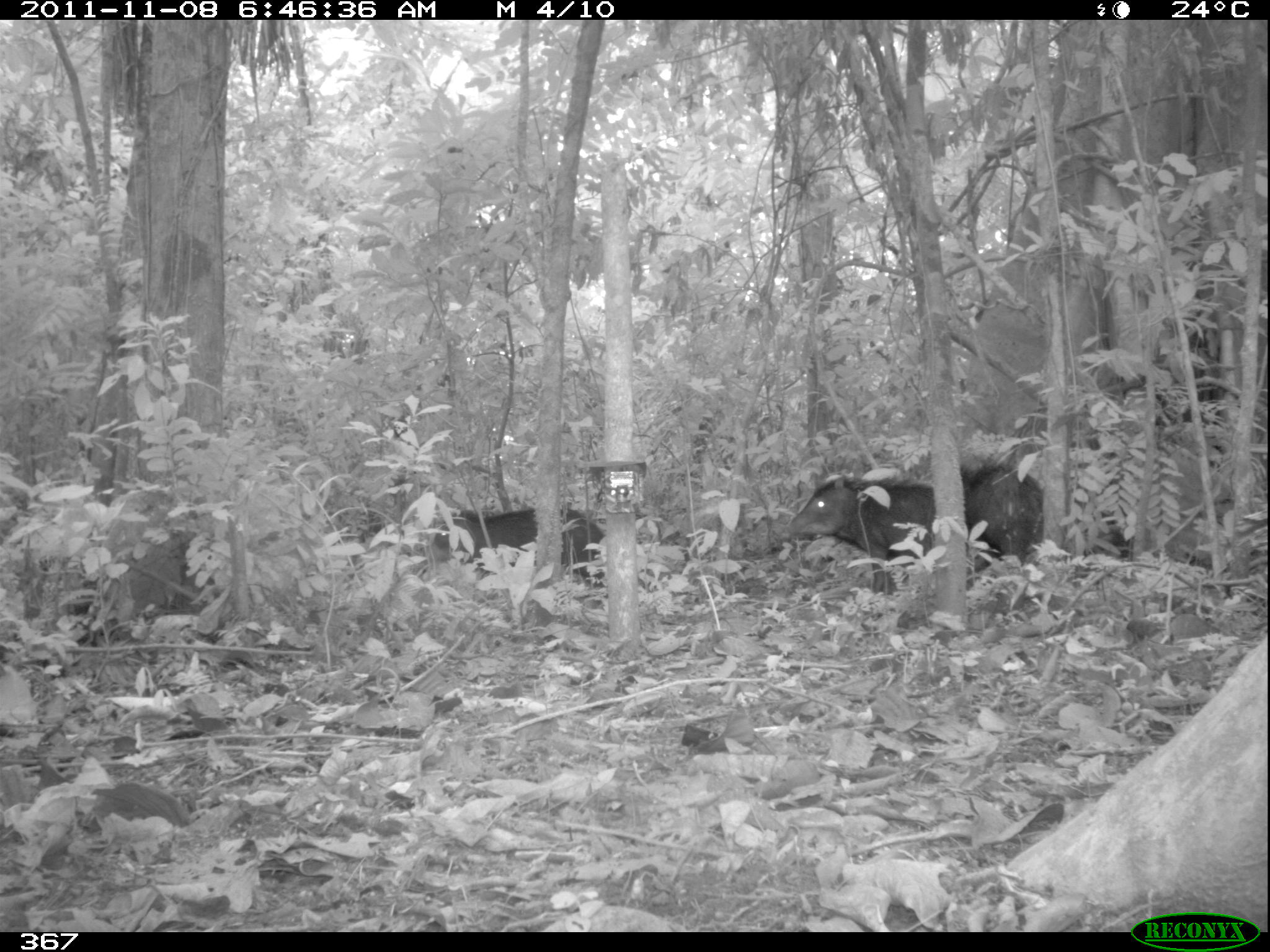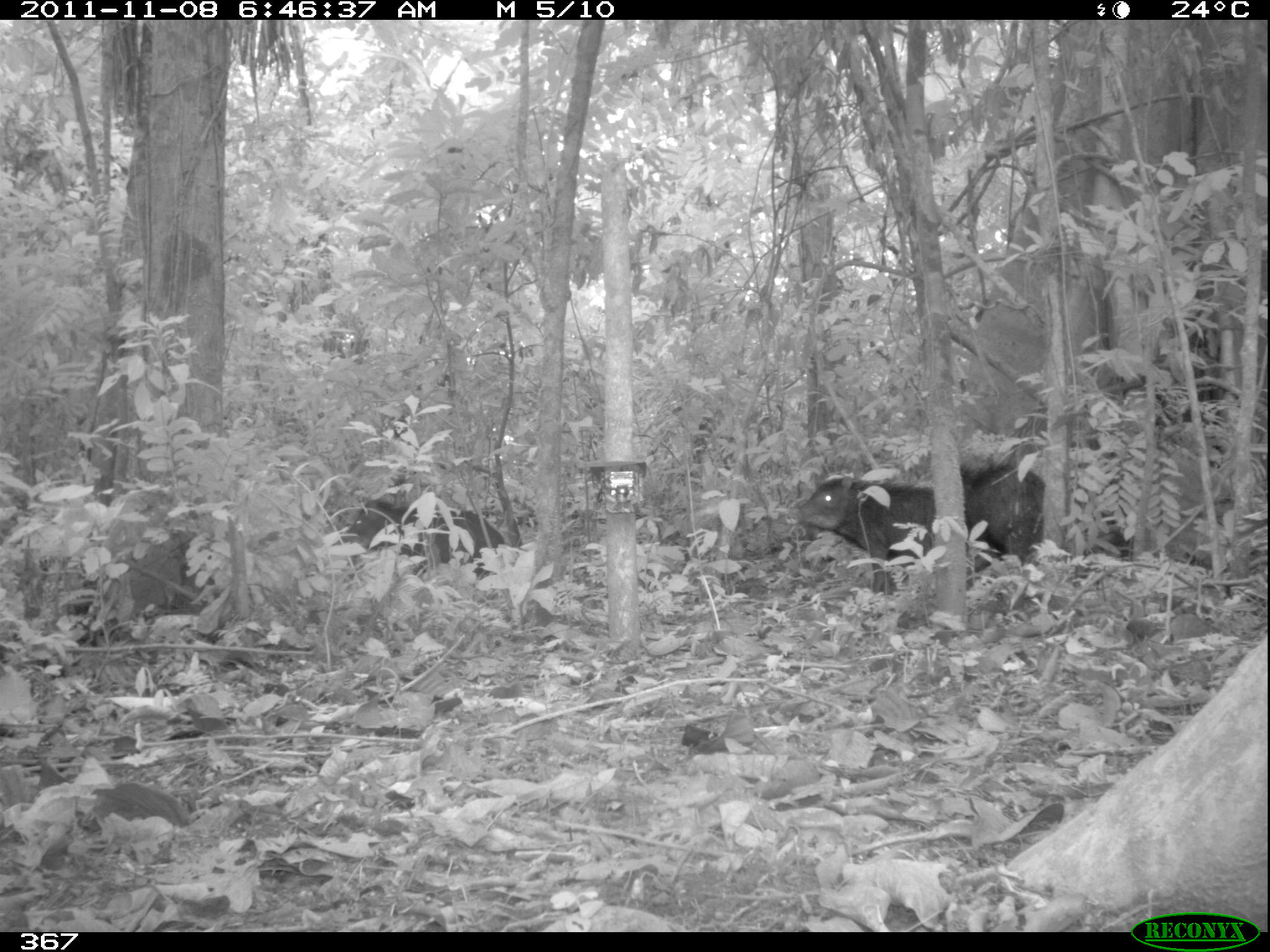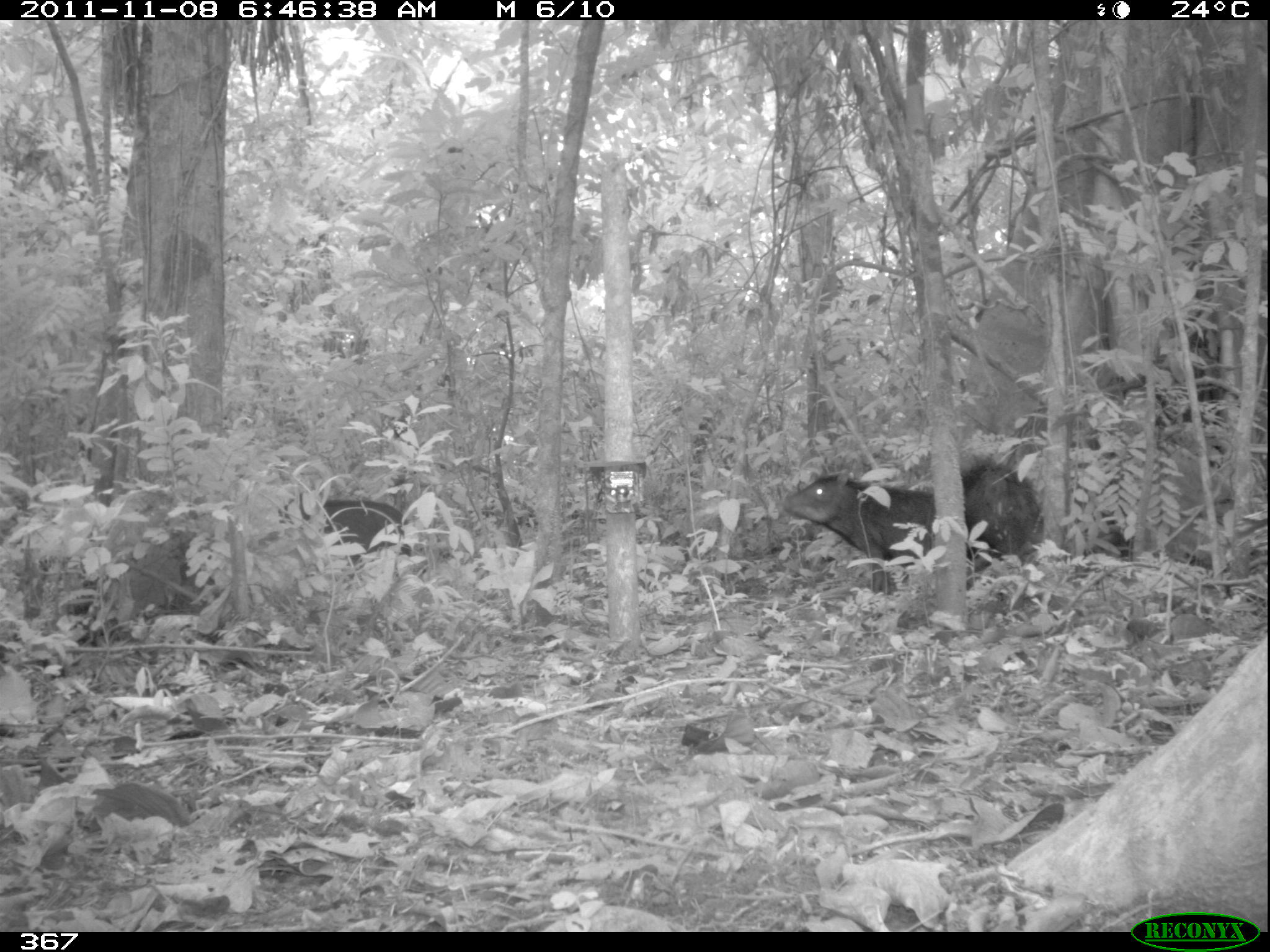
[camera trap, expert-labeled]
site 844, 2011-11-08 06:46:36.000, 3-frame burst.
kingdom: Animalia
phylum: Chordata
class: Mammalia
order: Artiodactyla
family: Tayassuidae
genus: Tayassu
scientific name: Tayassu pecari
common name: white-lipped peccary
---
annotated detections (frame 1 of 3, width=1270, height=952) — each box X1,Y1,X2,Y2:
tayassu pecari: 784,475,937,593; 433,503,606,585; 959,461,1046,590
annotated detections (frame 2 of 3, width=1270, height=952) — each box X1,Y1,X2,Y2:
tayassu pecari: 784,476,936,595; 336,496,505,582; 956,453,1070,575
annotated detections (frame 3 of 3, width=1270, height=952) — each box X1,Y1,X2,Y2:
tayassu pecari: 780,468,939,597; 960,454,1045,569; 277,498,412,567